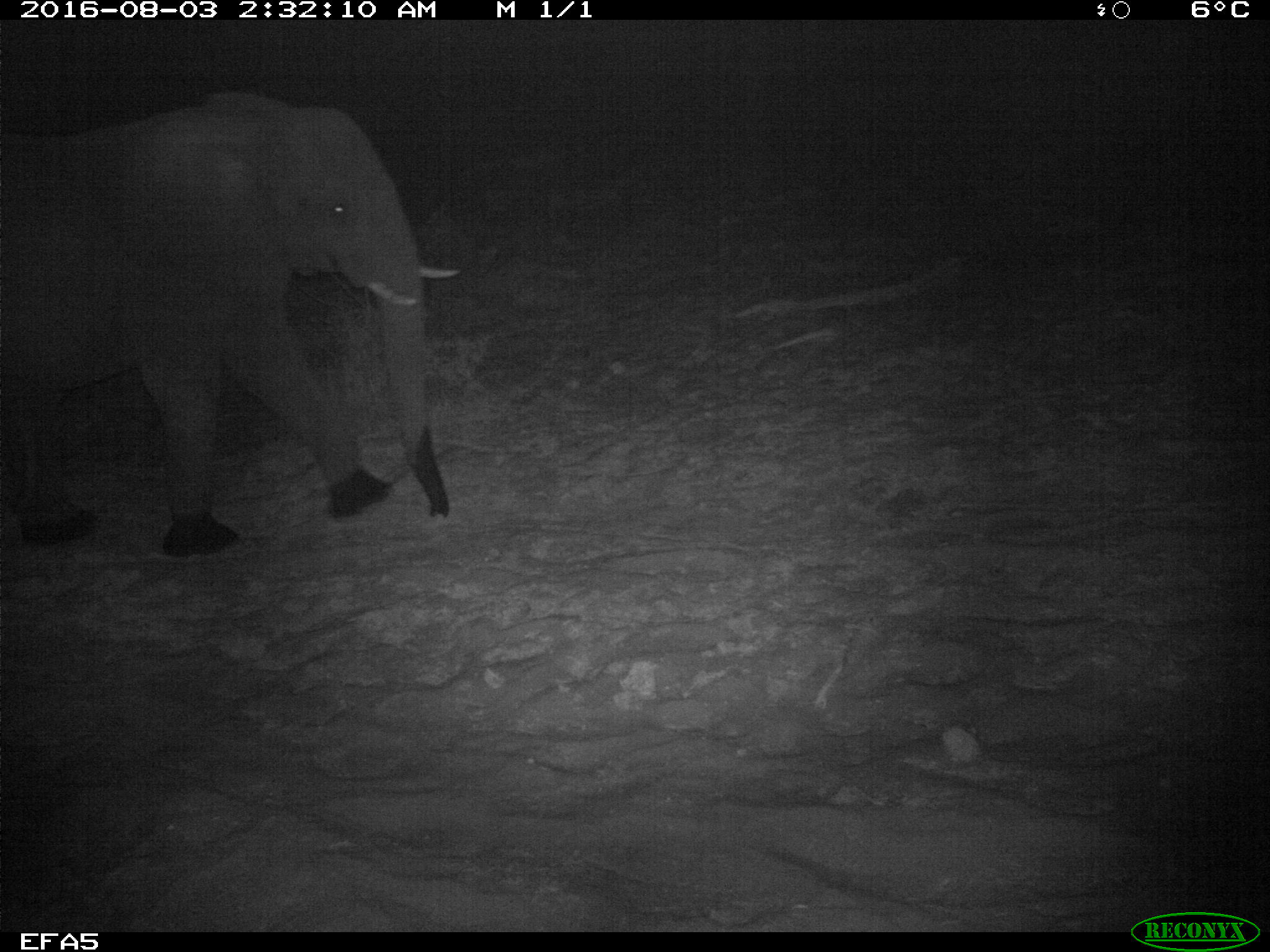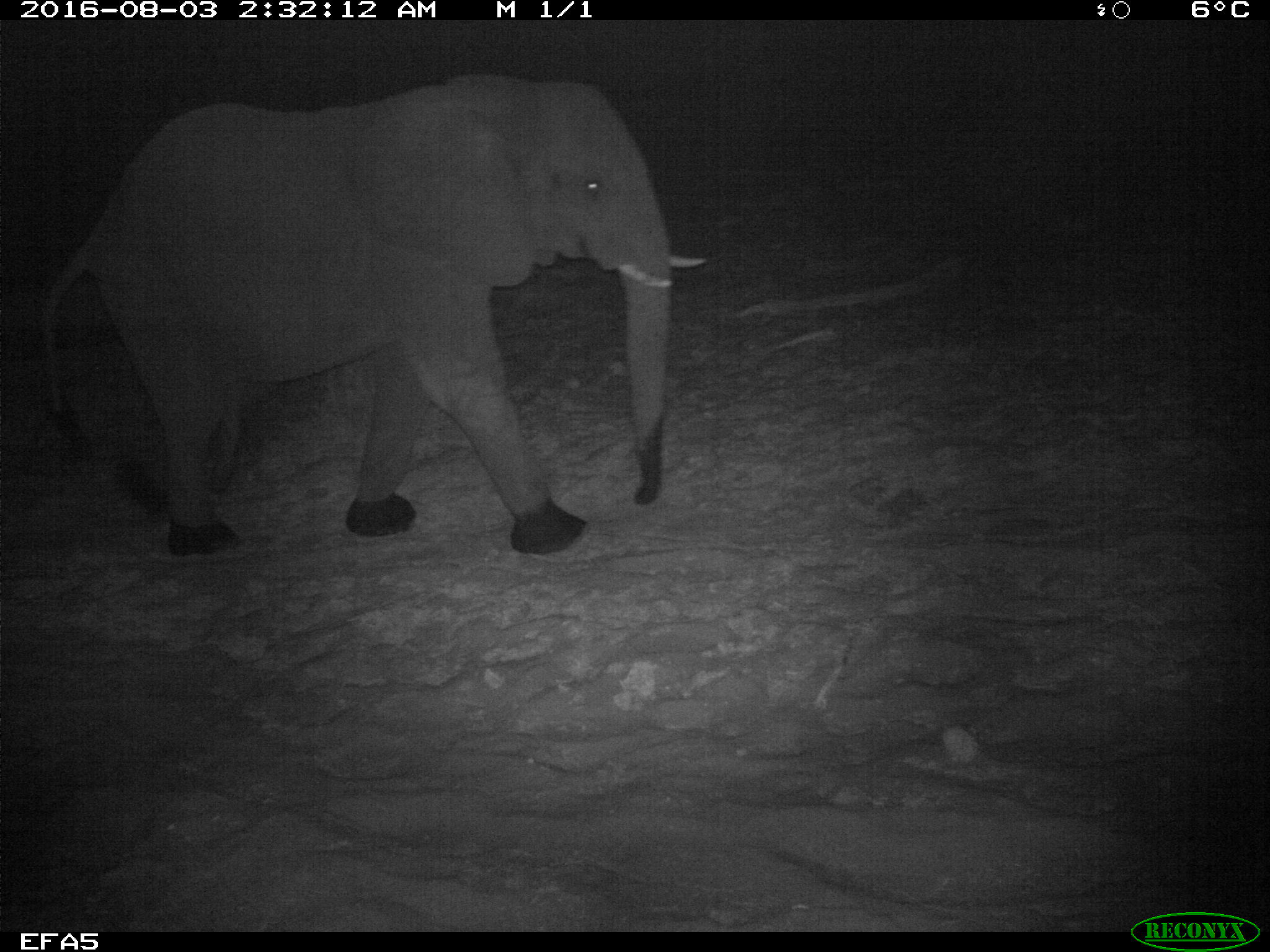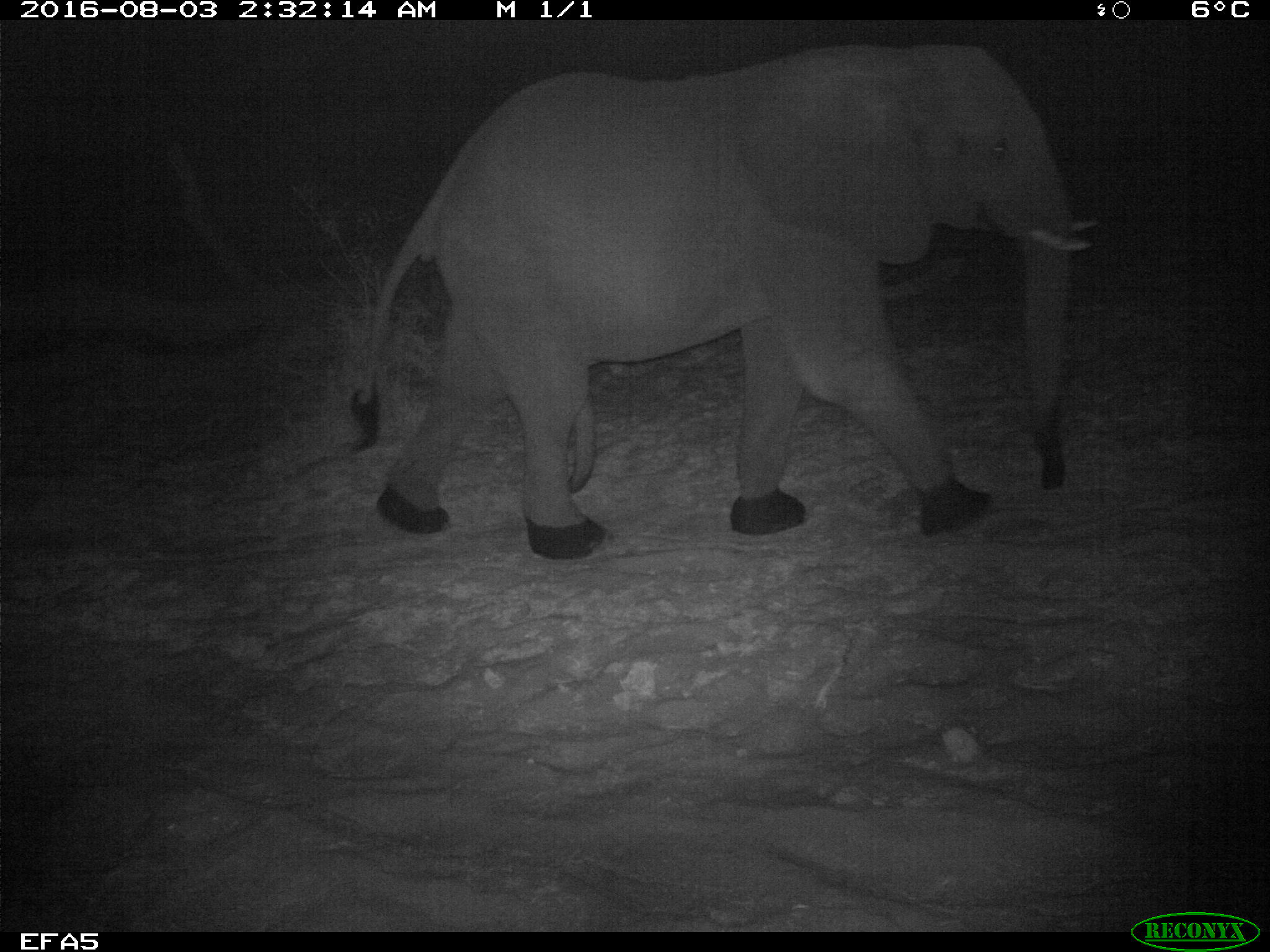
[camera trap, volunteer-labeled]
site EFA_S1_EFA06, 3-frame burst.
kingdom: Animalia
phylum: Chordata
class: Mammalia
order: Proboscidea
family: Elephantidae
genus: Loxodonta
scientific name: Loxodonta africana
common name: african bush elephant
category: elephant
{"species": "elephant (african bush elephant) (Loxodonta africana)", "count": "1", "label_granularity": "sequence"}